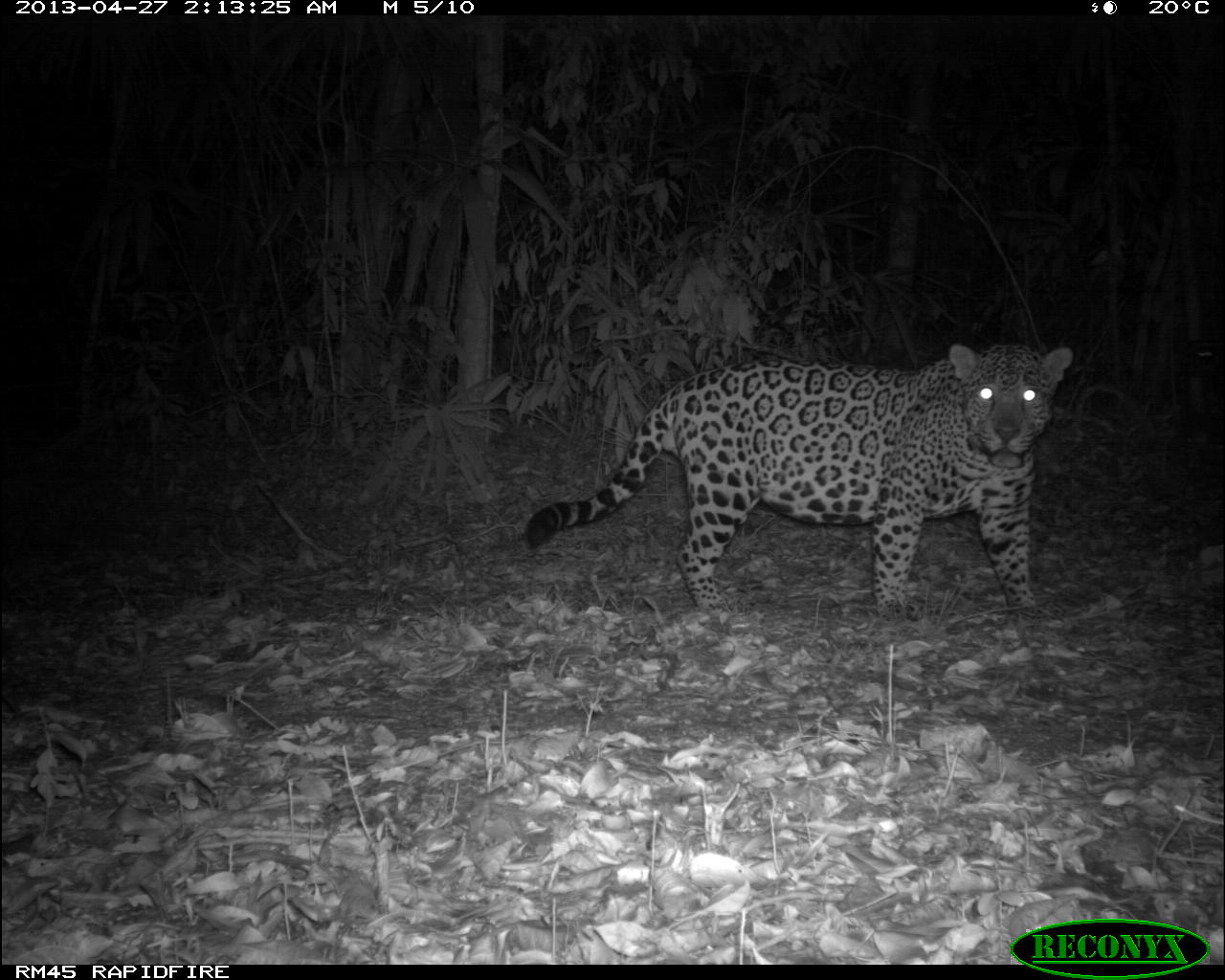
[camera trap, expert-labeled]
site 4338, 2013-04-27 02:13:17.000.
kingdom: Animalia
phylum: Chordata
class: Mammalia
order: Carnivora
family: Felidae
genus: Panthera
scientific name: Panthera onca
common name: jaguar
Panthera onca (jaguar), count 1, sex male.